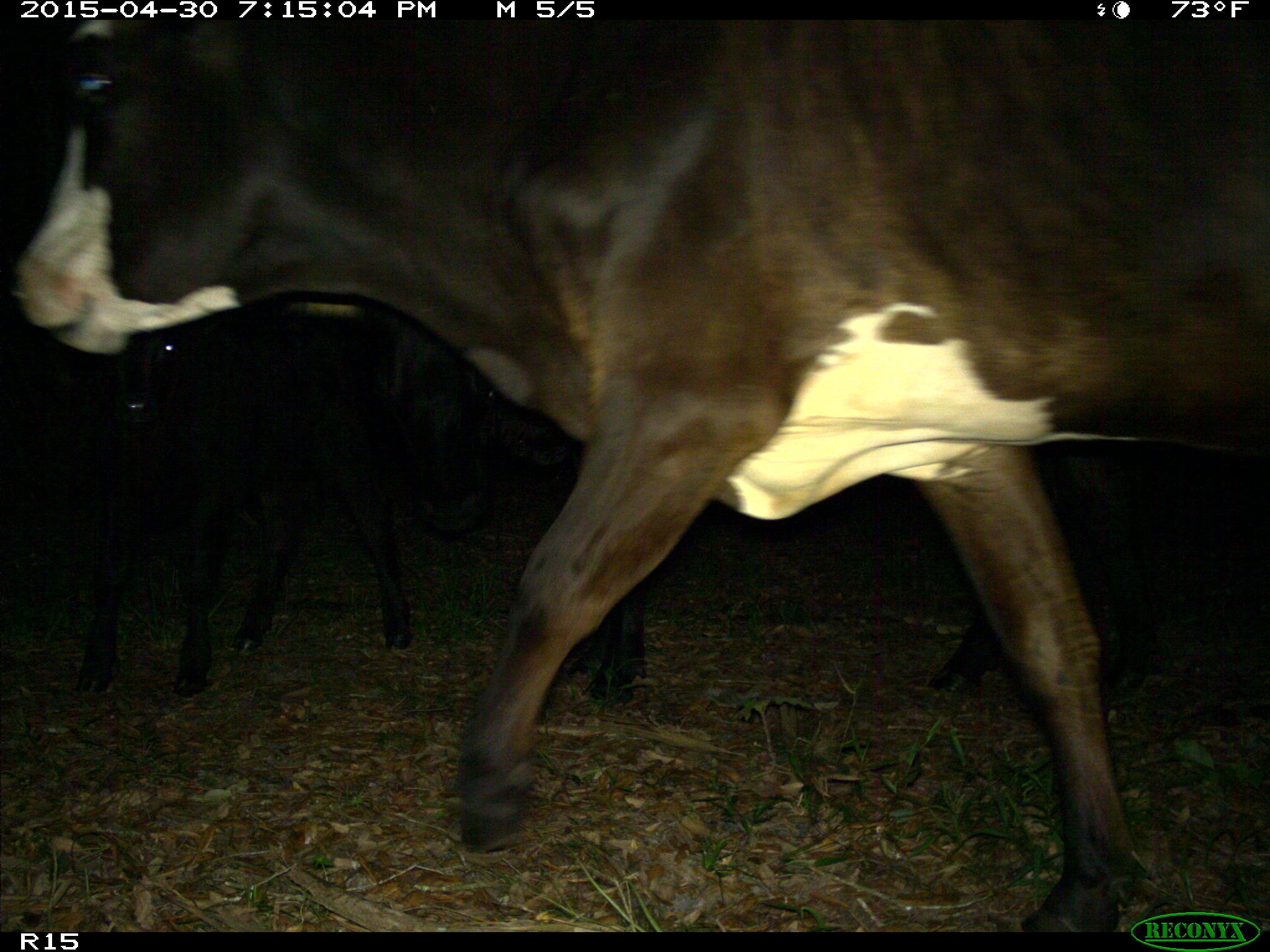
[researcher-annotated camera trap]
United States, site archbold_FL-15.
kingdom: Animalia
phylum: Chordata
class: Mammalia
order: Artiodactyla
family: Bovidae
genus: Bos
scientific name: Bos taurus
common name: domestic cow